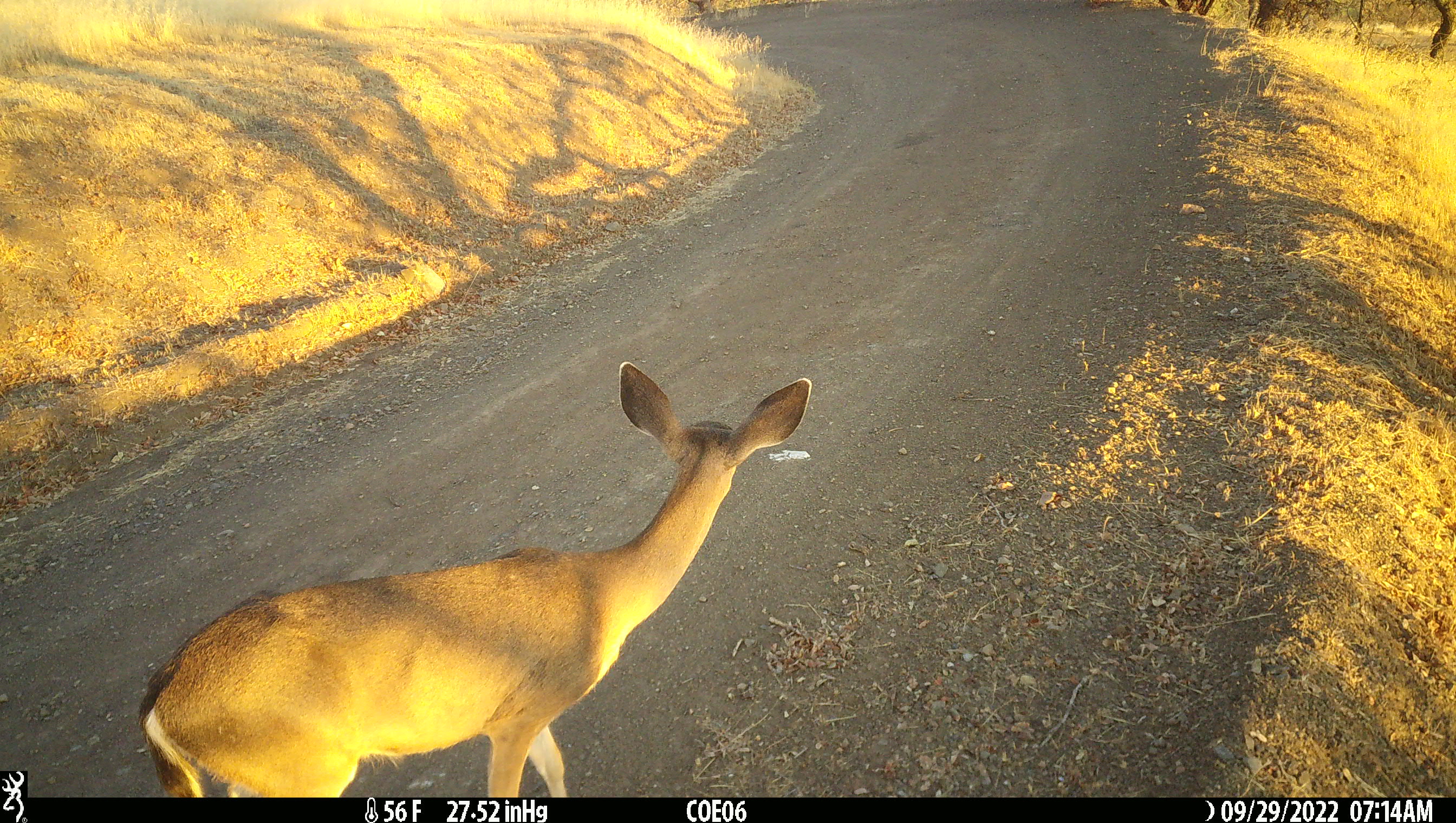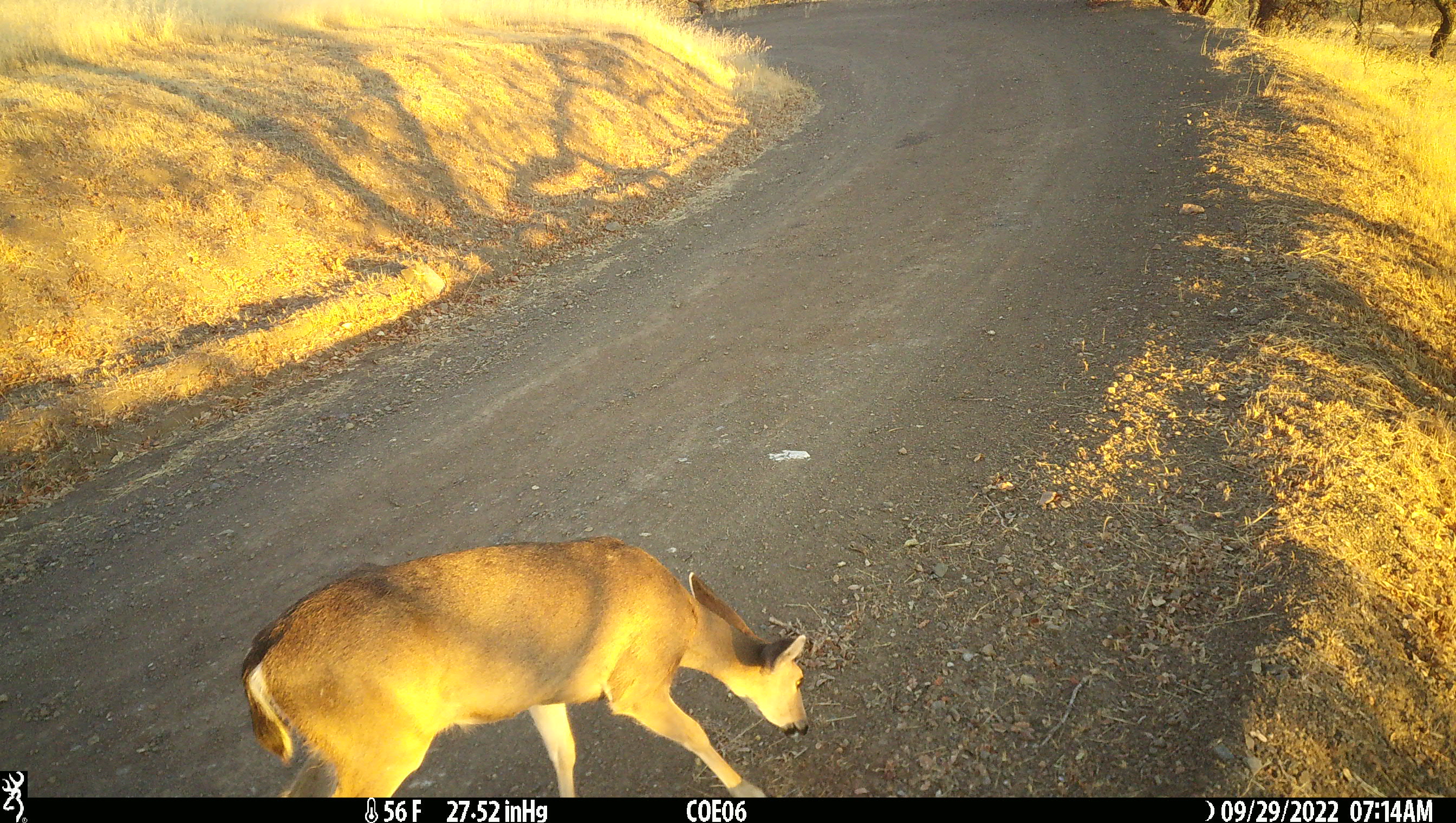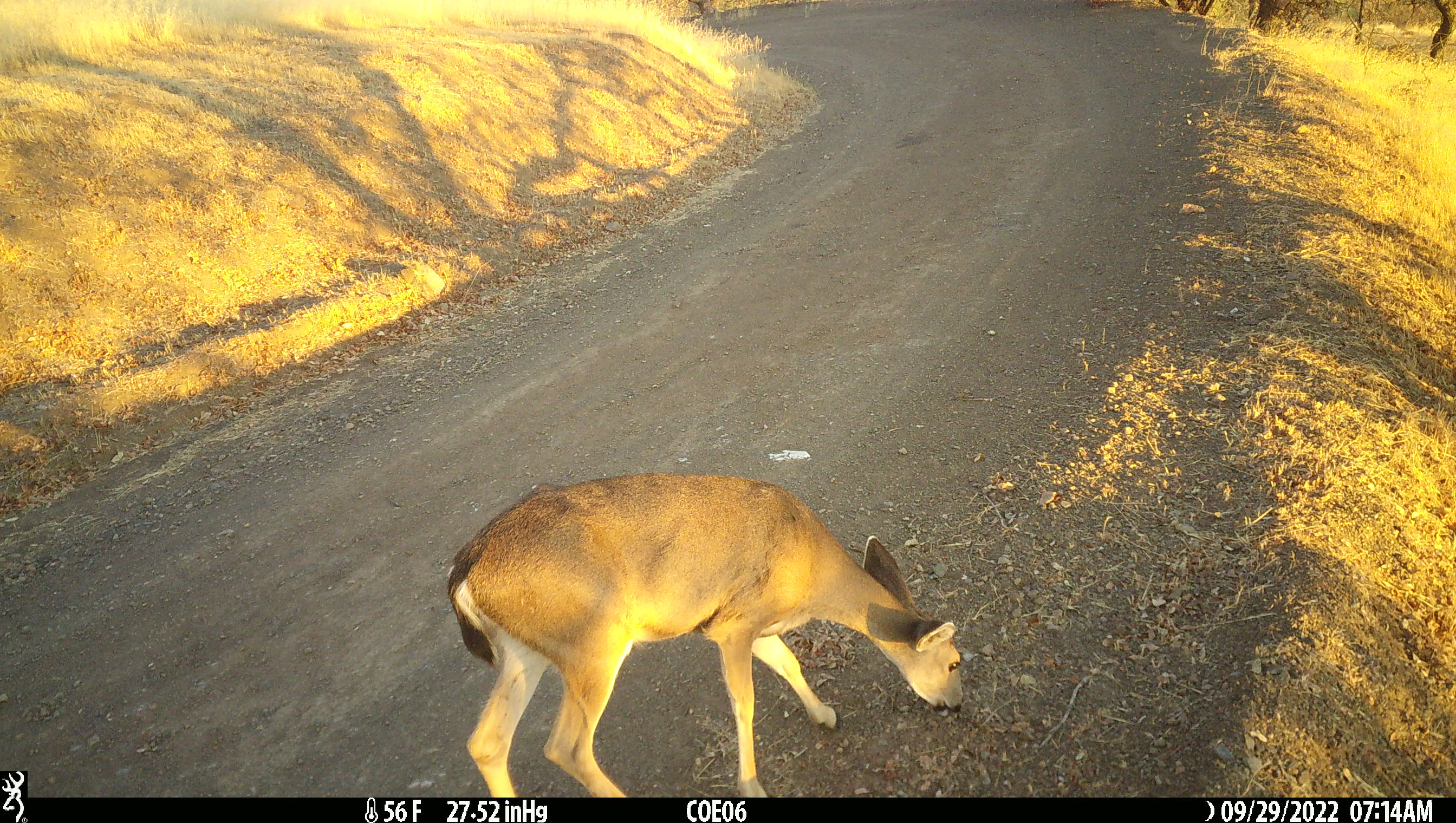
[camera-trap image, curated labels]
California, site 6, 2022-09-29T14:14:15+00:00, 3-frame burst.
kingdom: Animalia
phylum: Chordata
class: Mammalia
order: Artiodactyla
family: Cervidae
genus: Odocoileus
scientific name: Odocoileus hemionus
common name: mule deer